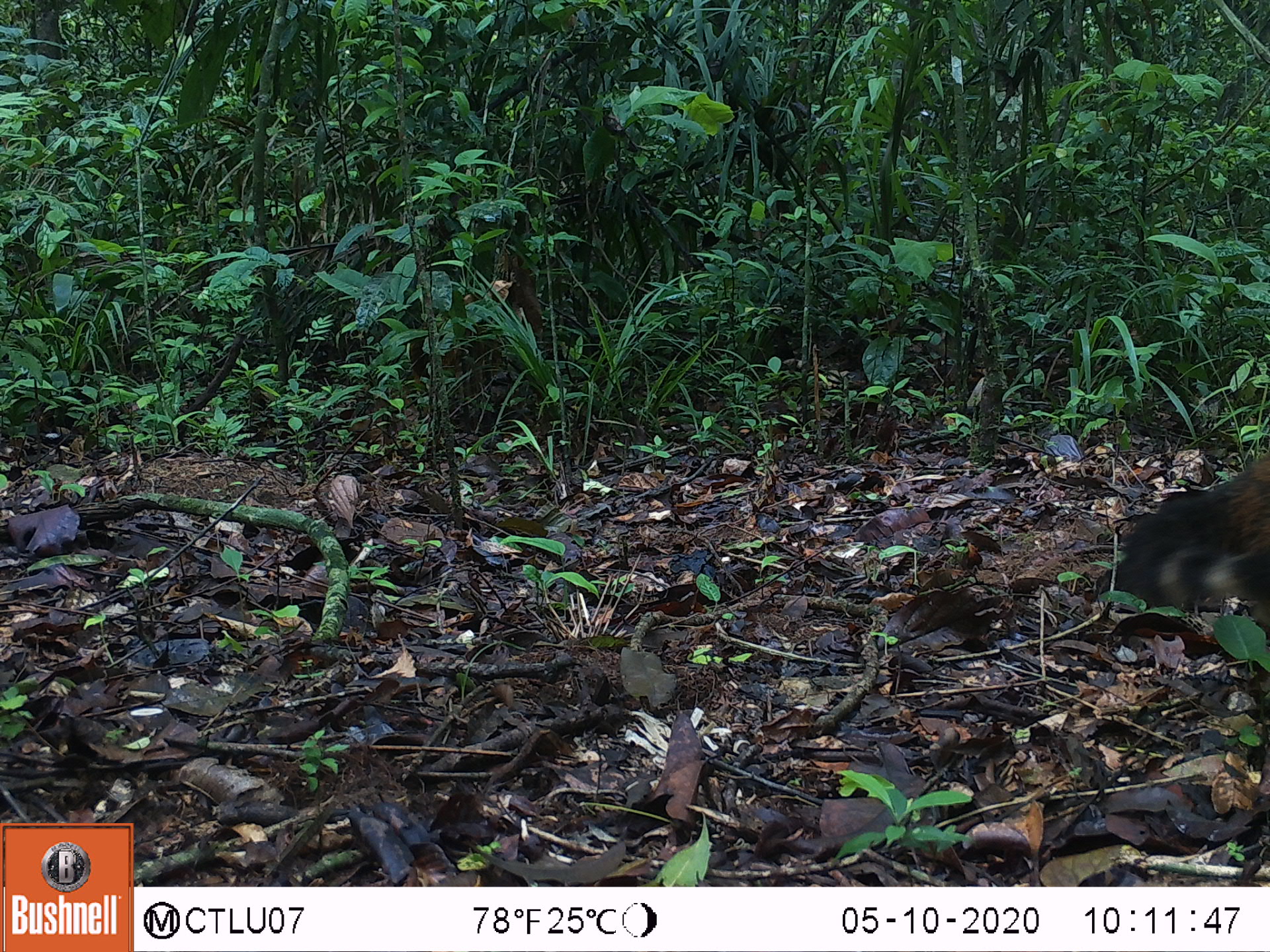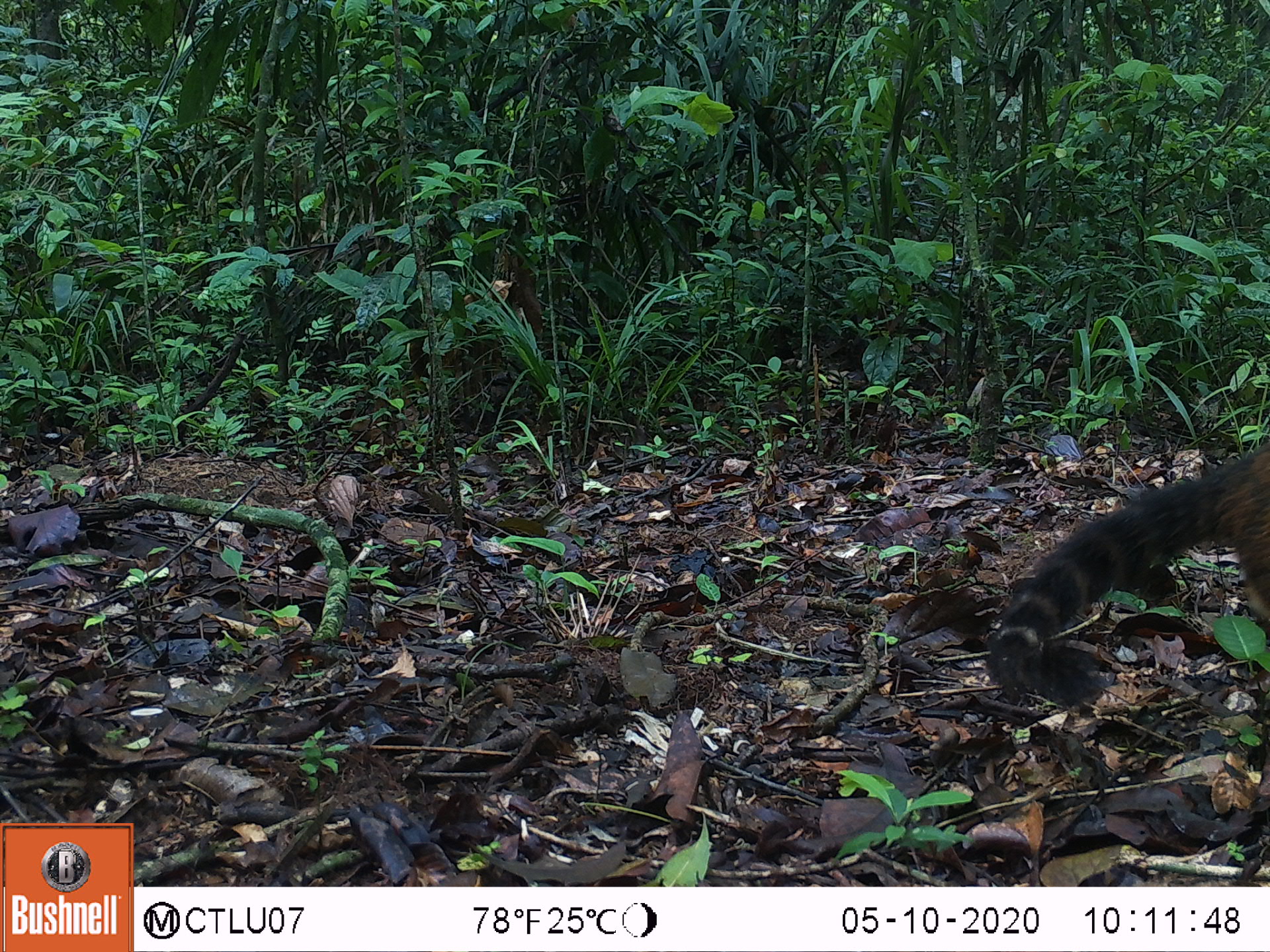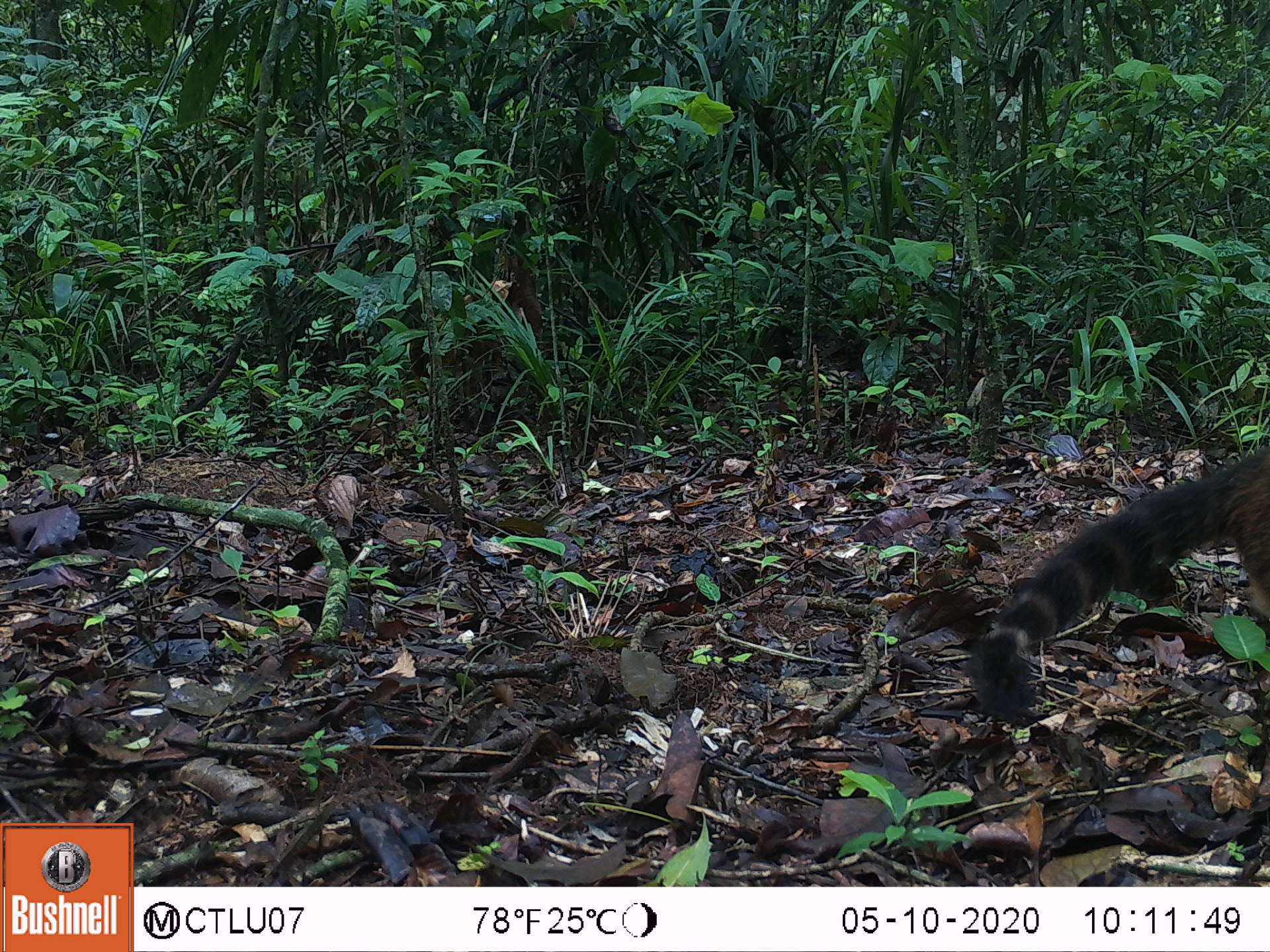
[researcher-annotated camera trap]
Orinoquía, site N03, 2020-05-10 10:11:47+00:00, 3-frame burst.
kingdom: Animalia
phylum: Chordata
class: Mammalia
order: Carnivora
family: Procyonidae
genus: Nasua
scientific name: Nasua nasua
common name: south american coati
South american coati (Nasua nasua).